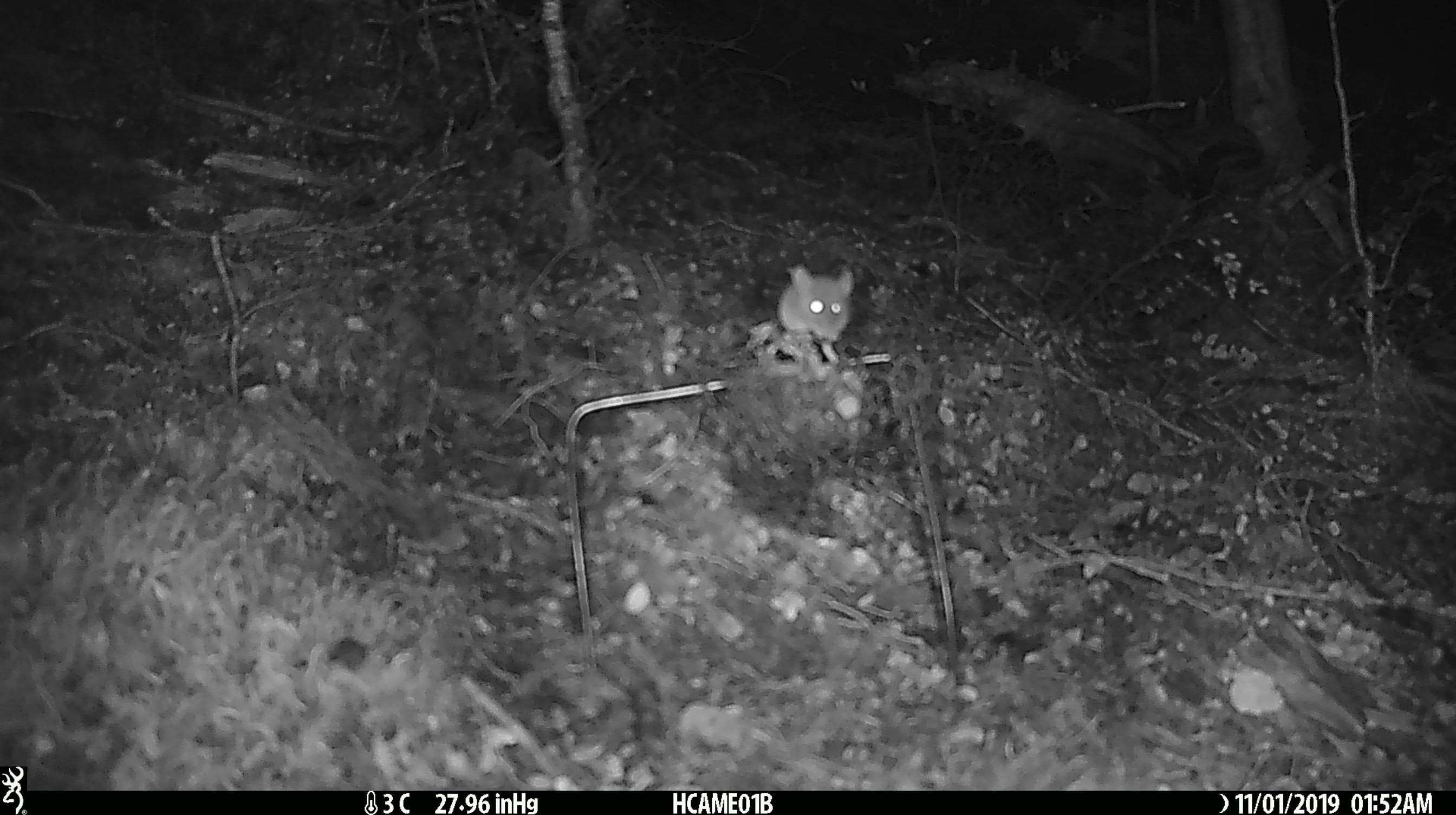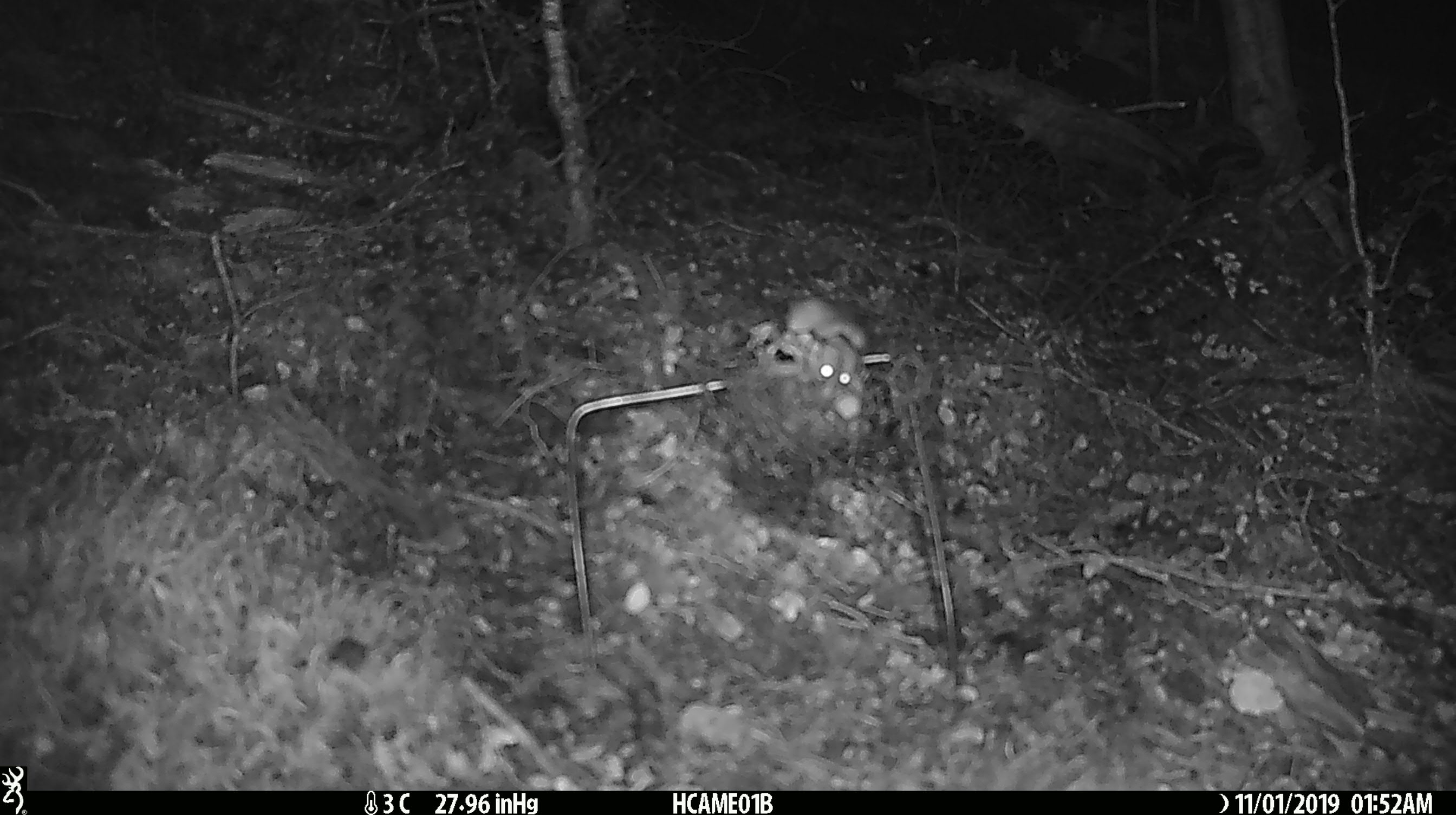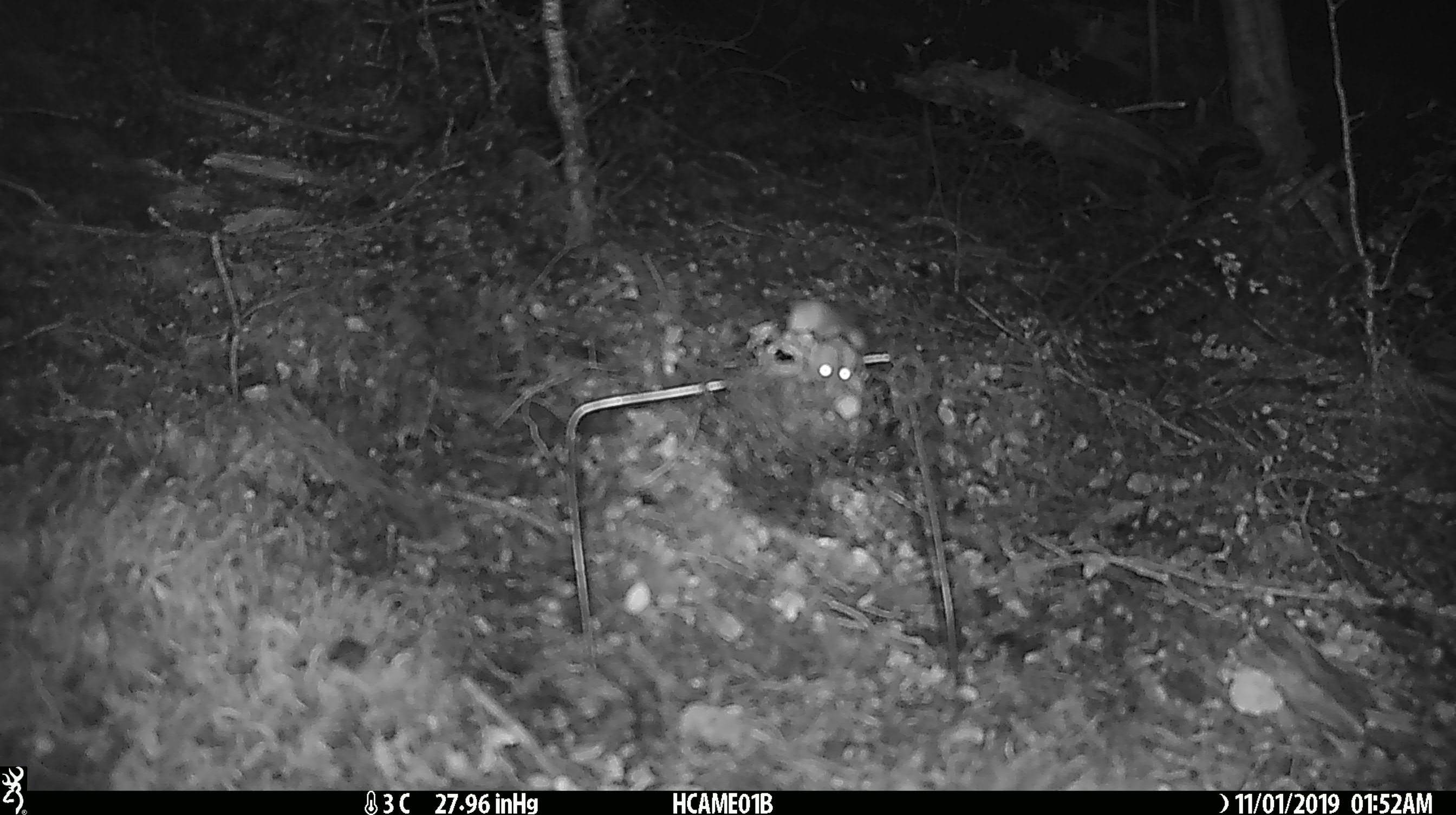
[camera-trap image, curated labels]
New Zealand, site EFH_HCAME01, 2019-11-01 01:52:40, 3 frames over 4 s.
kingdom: Animalia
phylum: Chordata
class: Mammalia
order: Rodentia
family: Muridae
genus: Mus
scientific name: Mus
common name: mouse